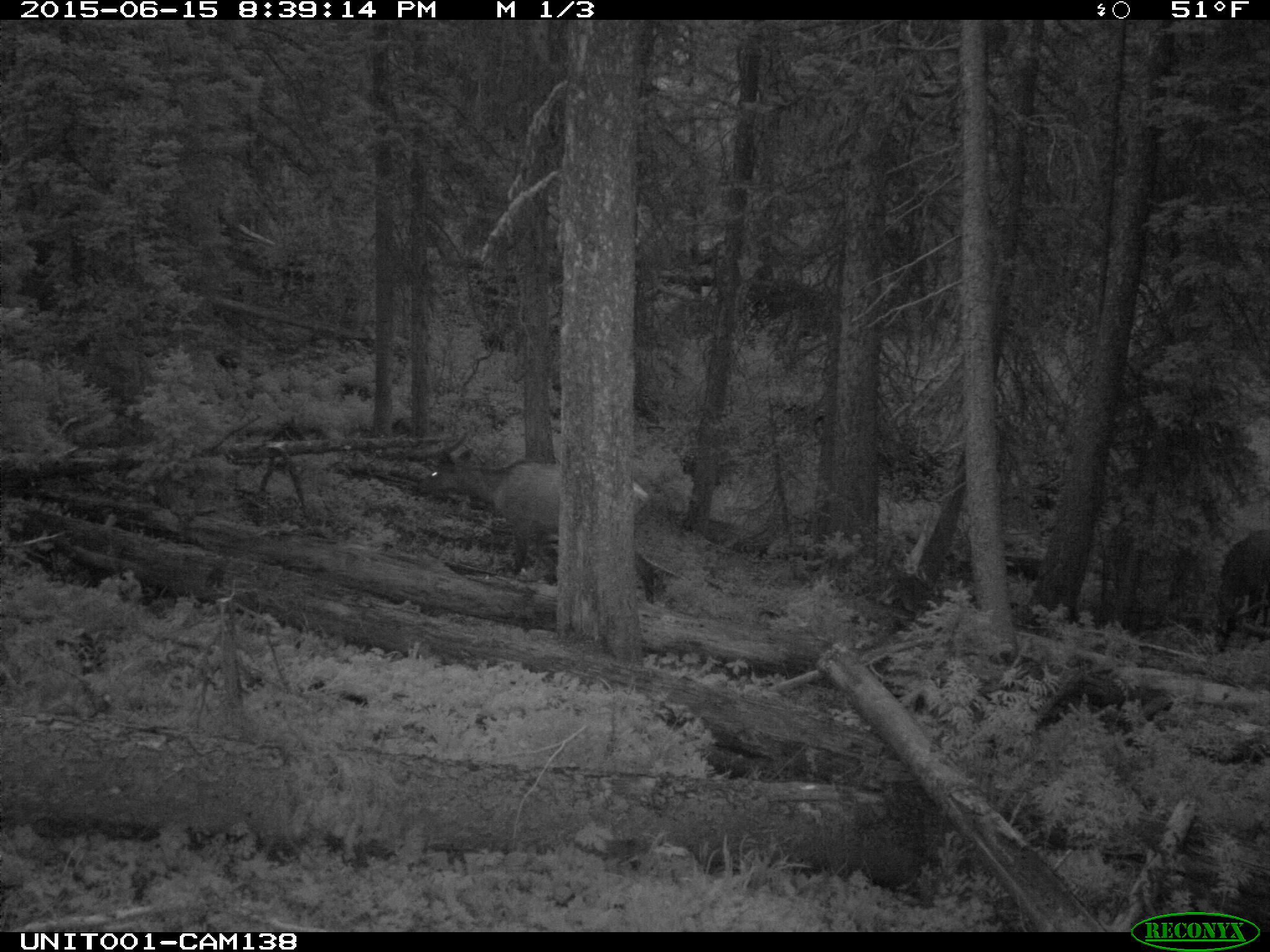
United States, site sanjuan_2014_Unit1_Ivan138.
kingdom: Animalia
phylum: Chordata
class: Mammalia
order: Artiodactyla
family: Cervidae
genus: Cervus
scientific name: Cervus elaphus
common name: red deer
Cervus elaphus (red deer).